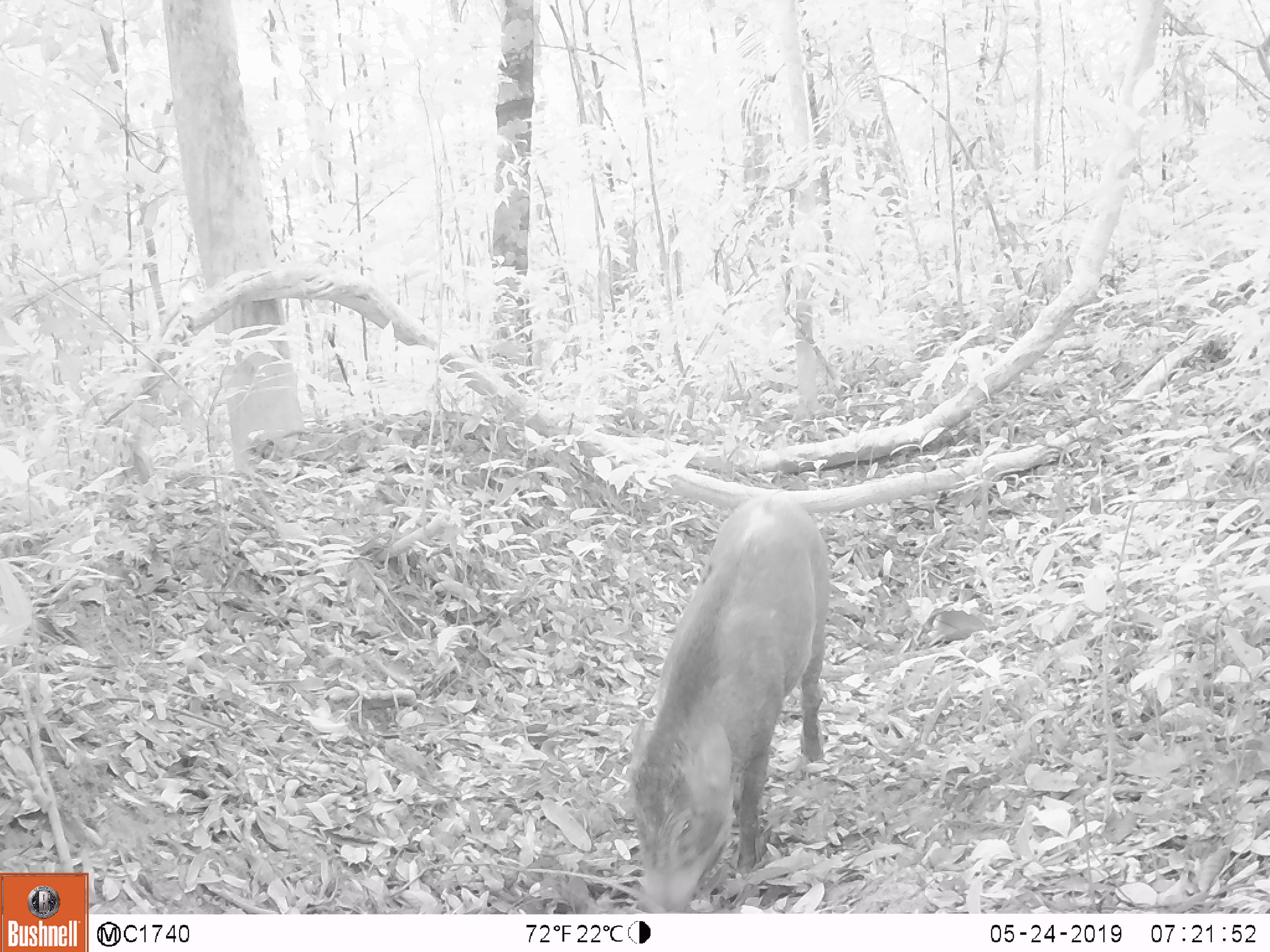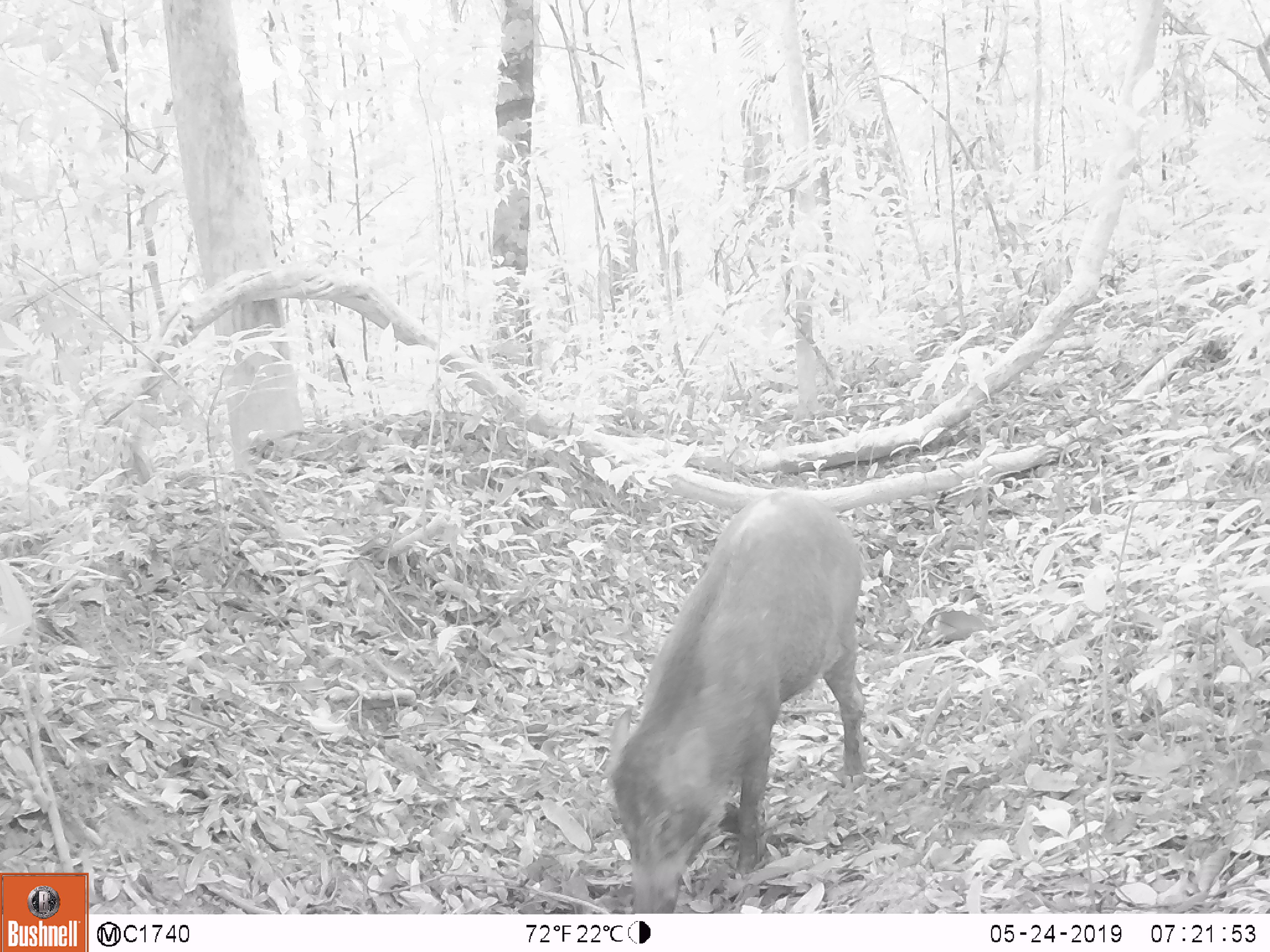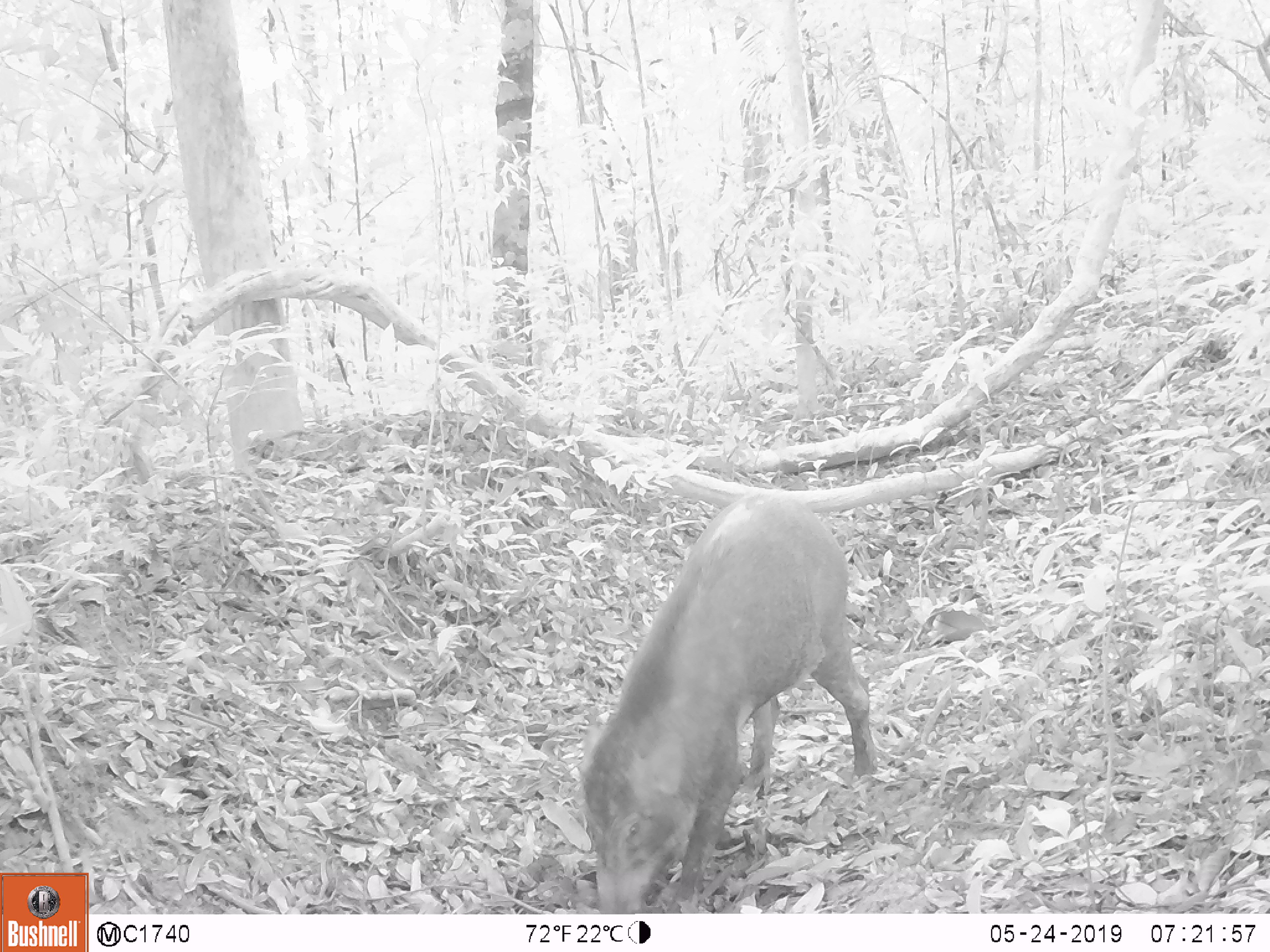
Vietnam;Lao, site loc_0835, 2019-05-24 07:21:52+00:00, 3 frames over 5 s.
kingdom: Animalia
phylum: Chordata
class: Mammalia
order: Artiodactyla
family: Suidae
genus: Sus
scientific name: Sus scrofa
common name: eurasian wild pig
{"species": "eurasian wild pig (Sus scrofa)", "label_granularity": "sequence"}